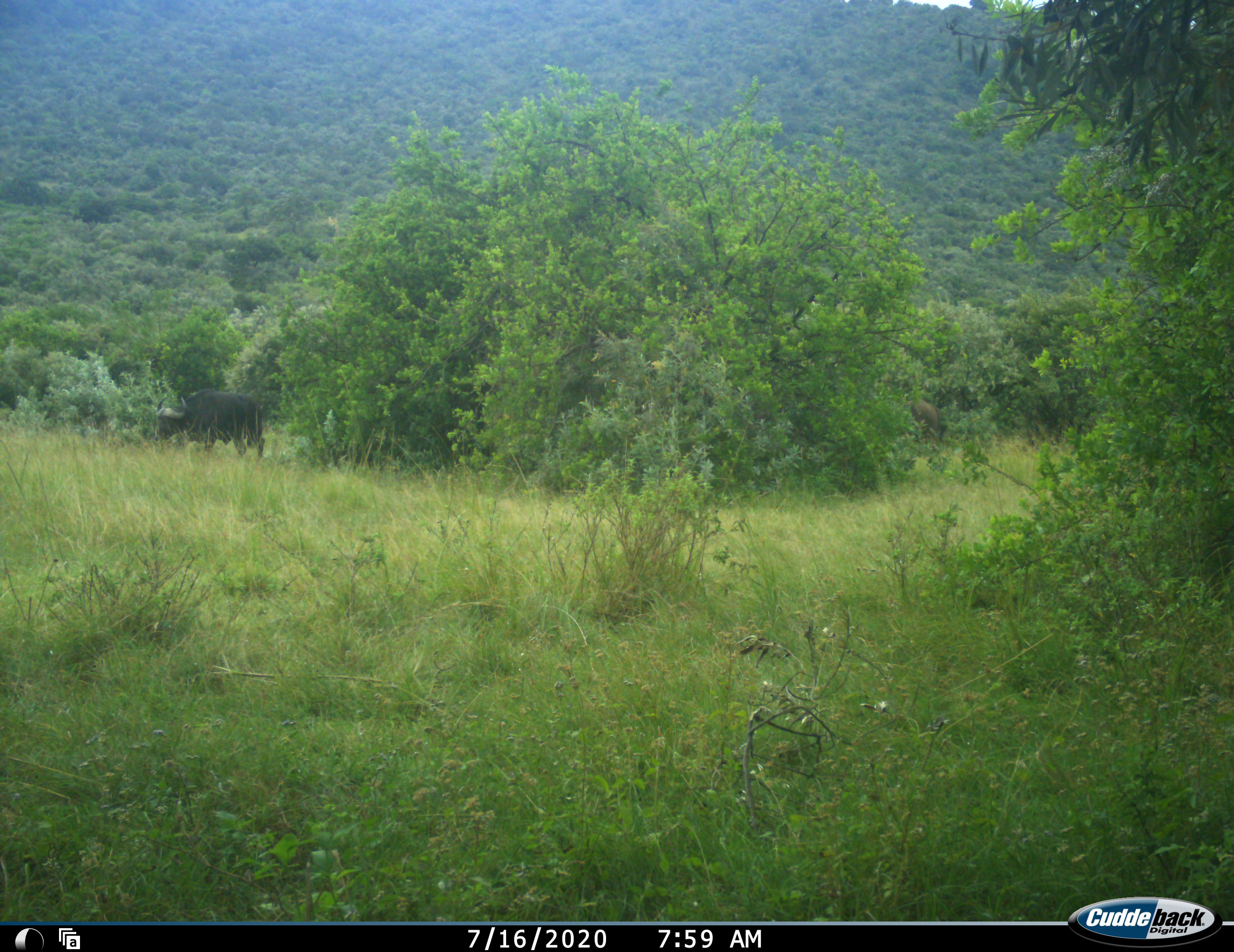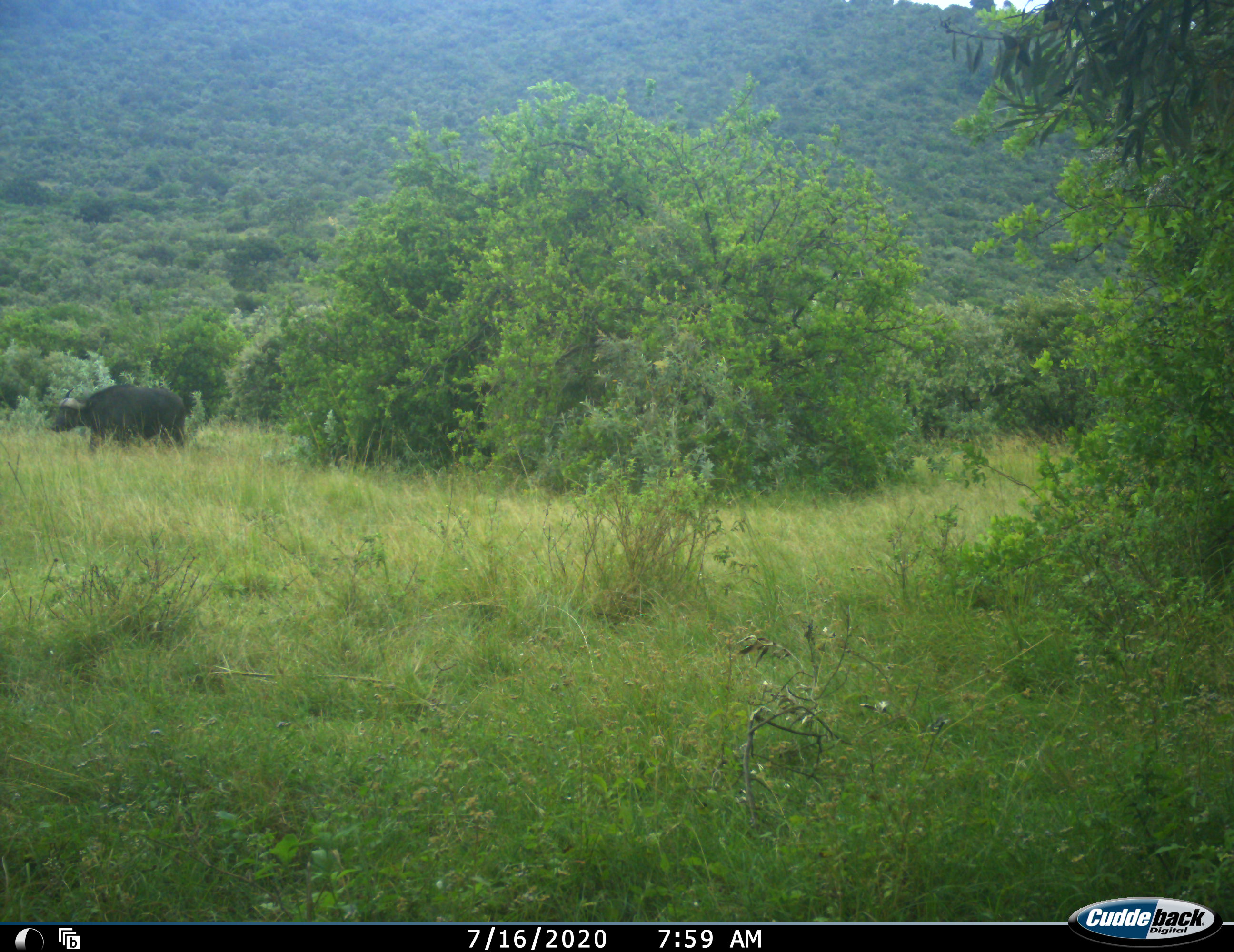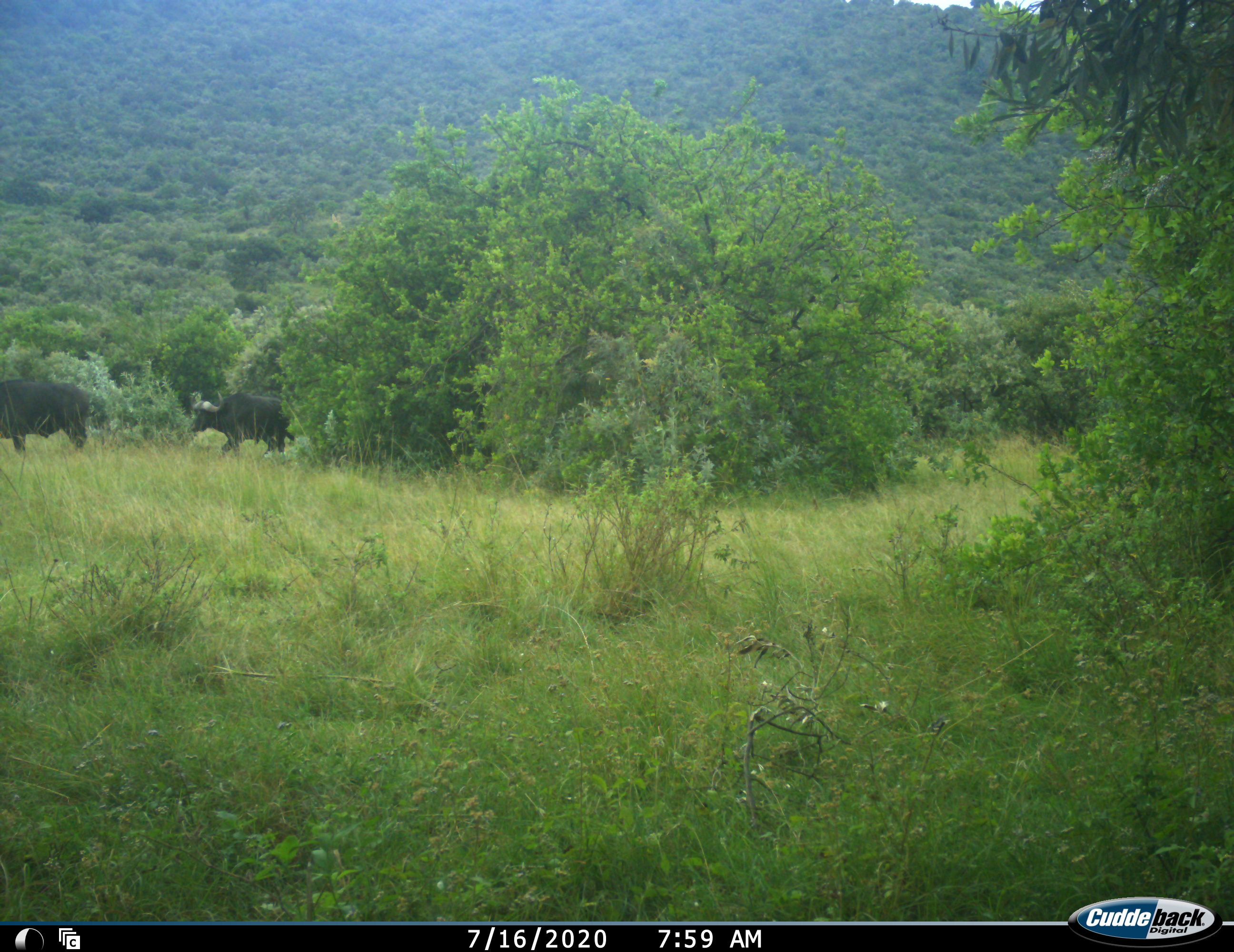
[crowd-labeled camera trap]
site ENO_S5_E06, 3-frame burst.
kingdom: Animalia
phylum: Chordata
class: Mammalia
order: Artiodactyla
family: Bovidae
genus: Syncerus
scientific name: Syncerus caffer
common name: african buffalo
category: buffalo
Buffalo (african buffalo) (Syncerus caffer), count 2. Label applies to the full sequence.